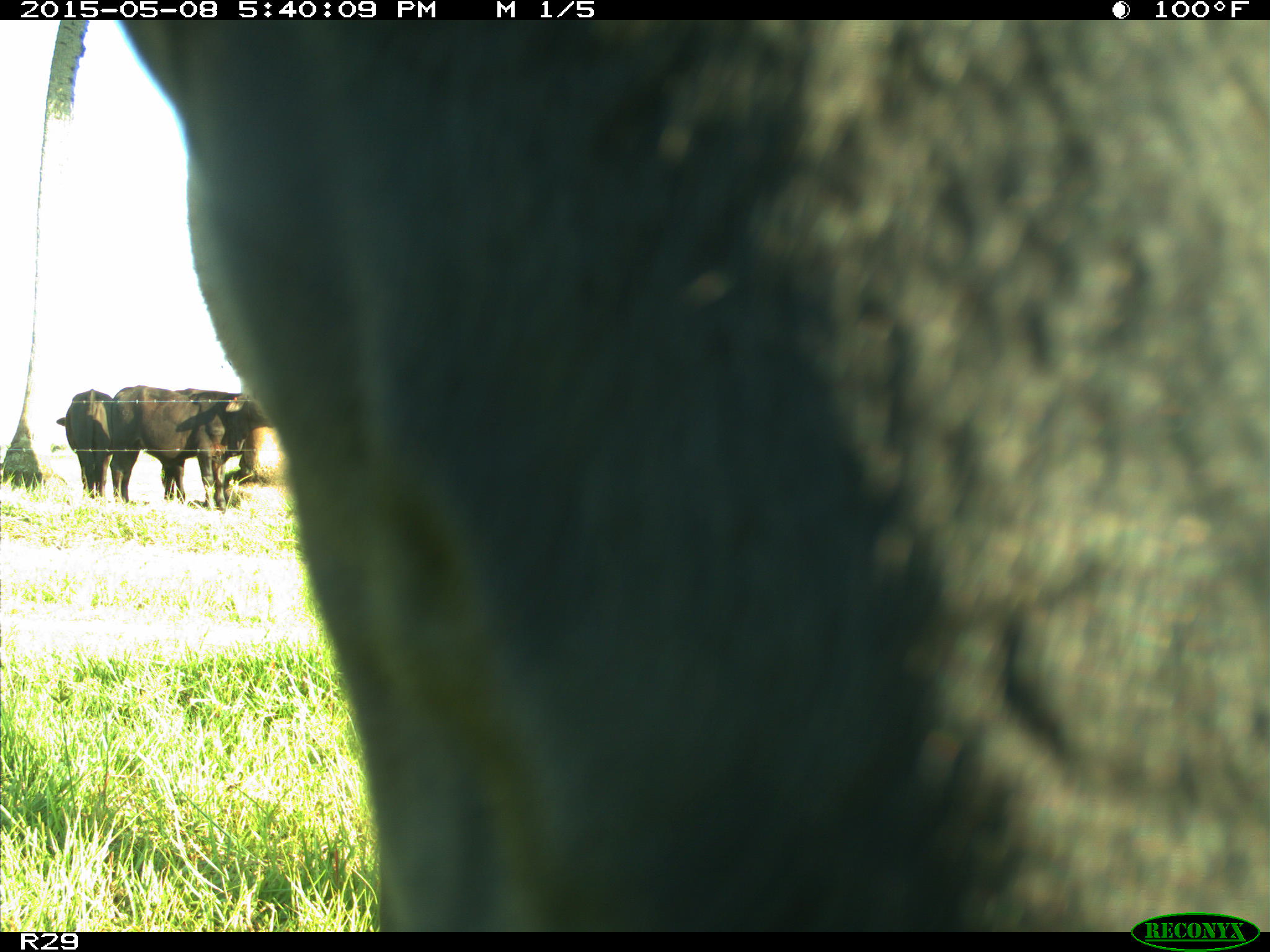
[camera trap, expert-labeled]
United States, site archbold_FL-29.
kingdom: Animalia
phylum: Chordata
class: Mammalia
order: Artiodactyla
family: Bovidae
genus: Bos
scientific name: Bos taurus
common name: domestic cow